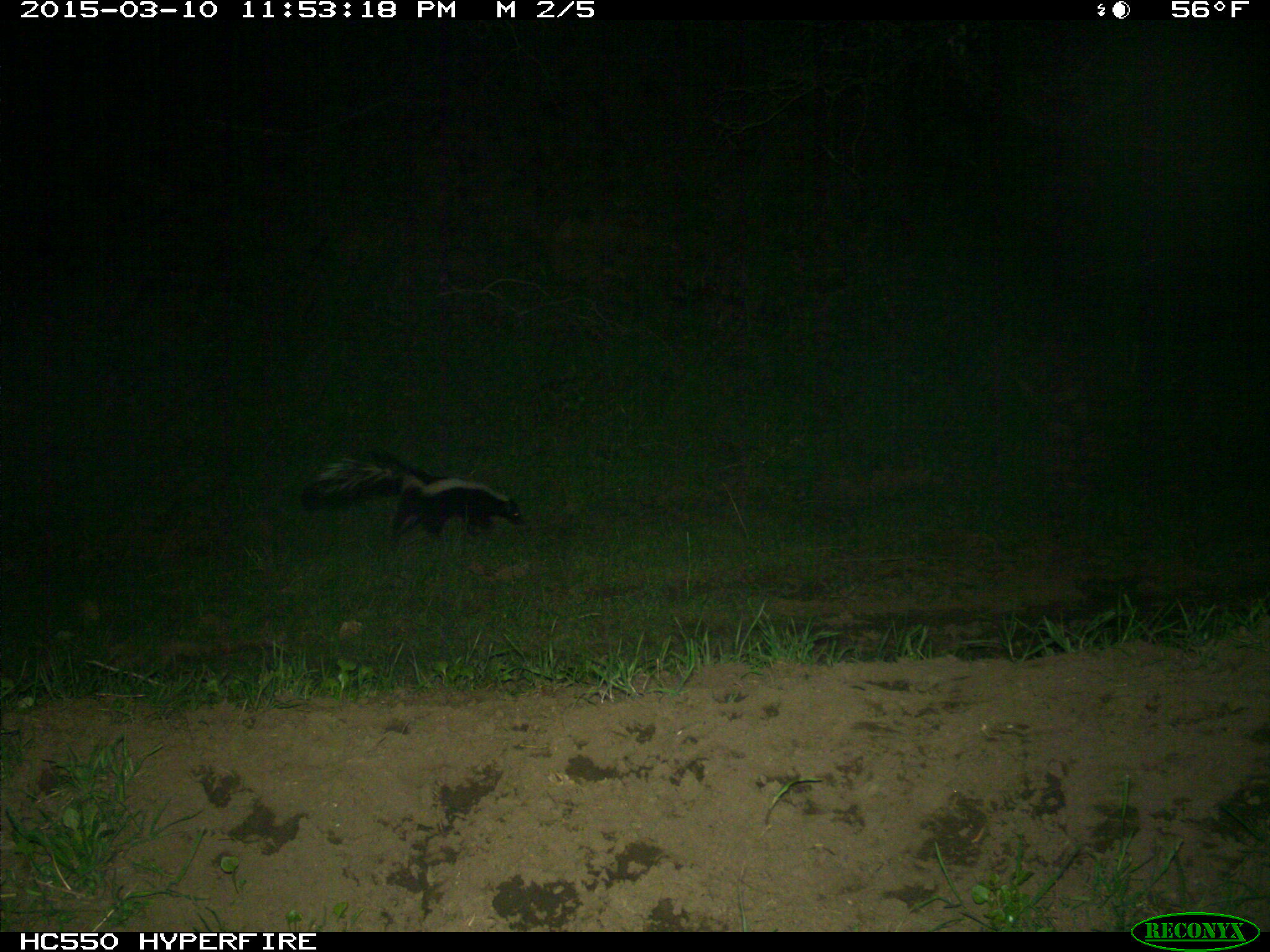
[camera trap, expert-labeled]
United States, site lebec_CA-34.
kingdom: Animalia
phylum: Chordata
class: Mammalia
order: Carnivora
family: Mephitidae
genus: Mephitis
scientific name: Mephitis mephitis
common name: striped skunk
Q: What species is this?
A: Mephitis mephitis (striped skunk).